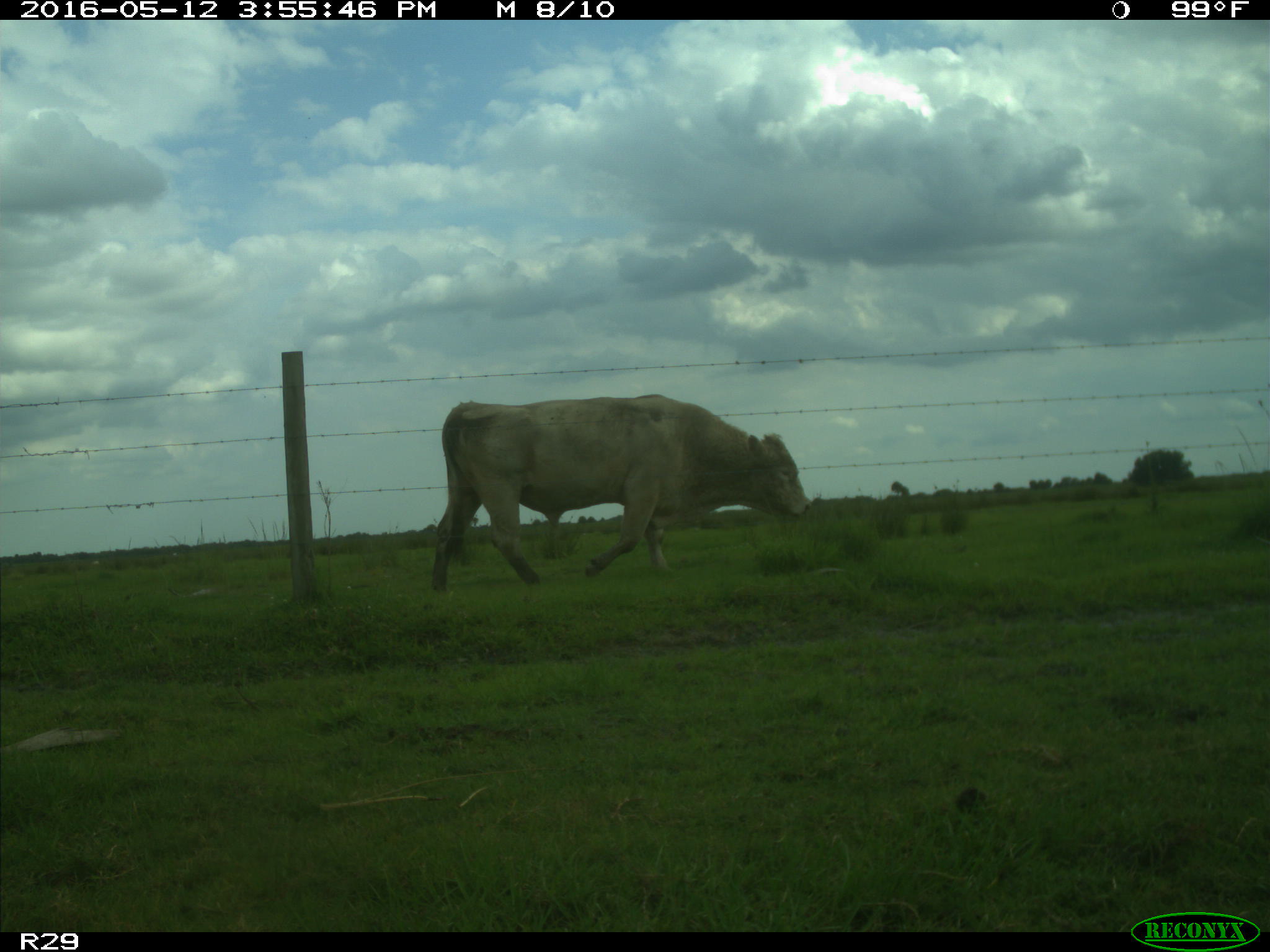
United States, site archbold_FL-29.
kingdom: Animalia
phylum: Chordata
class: Mammalia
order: Artiodactyla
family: Bovidae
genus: Bos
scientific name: Bos taurus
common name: domestic cow